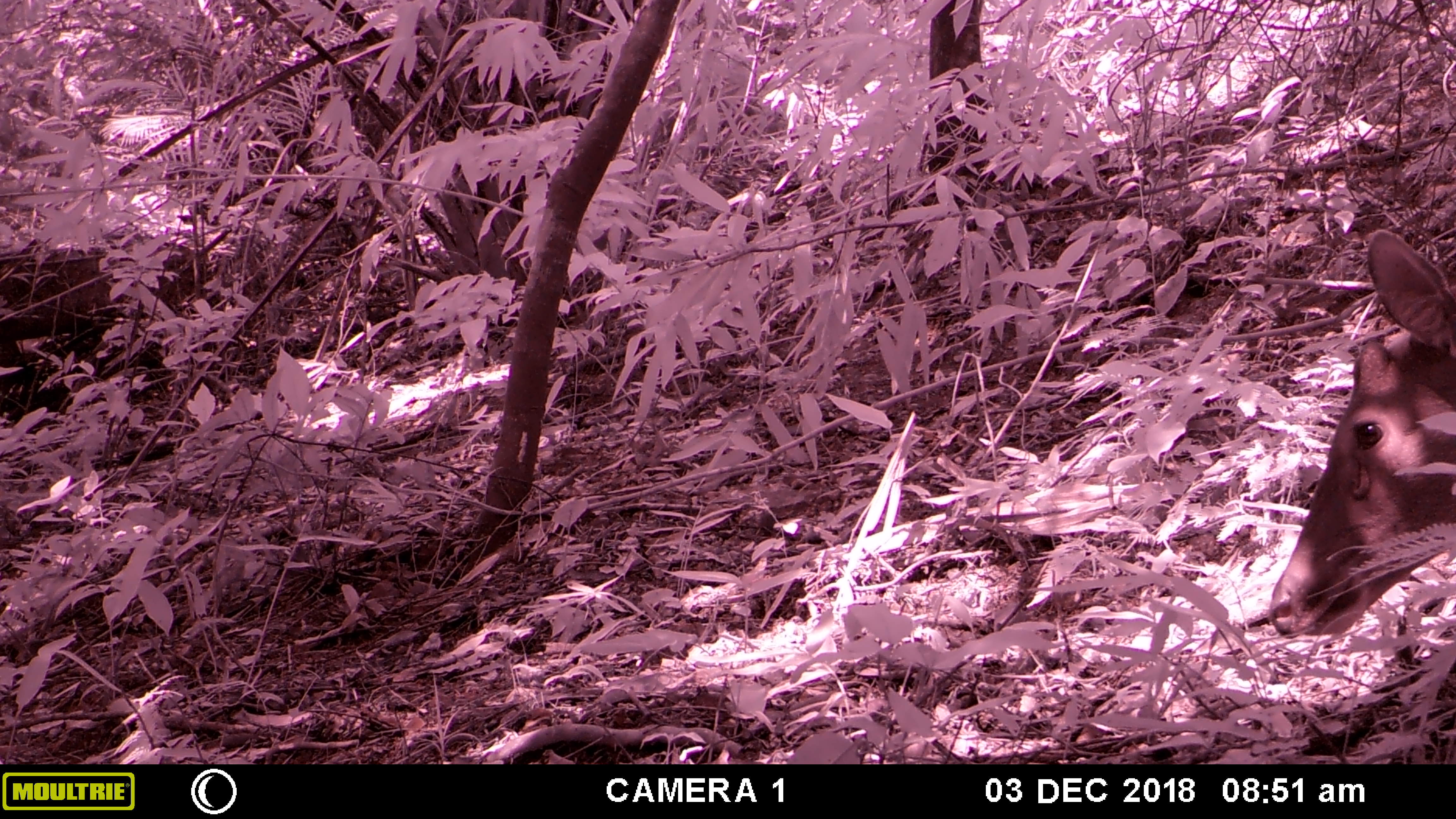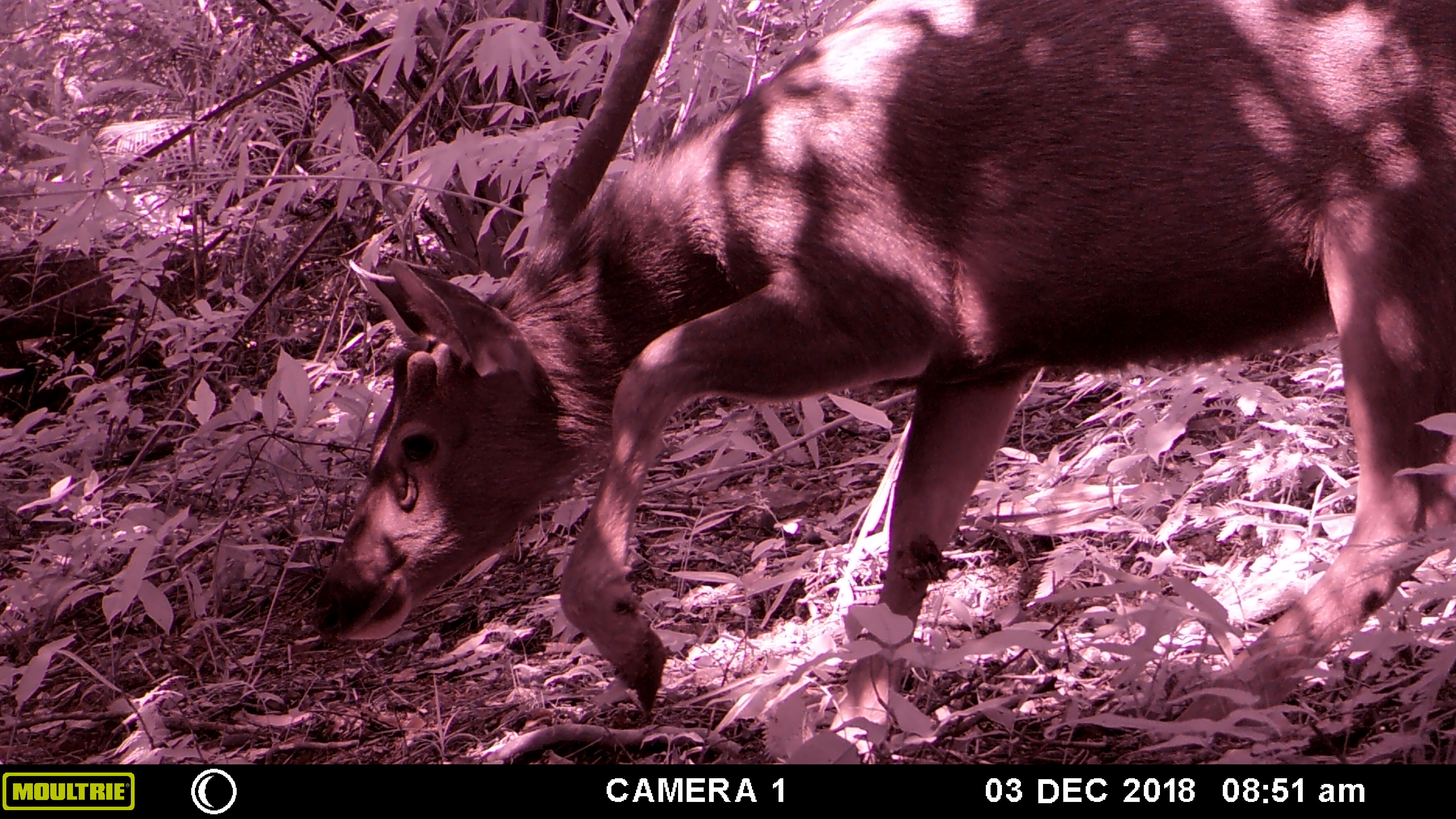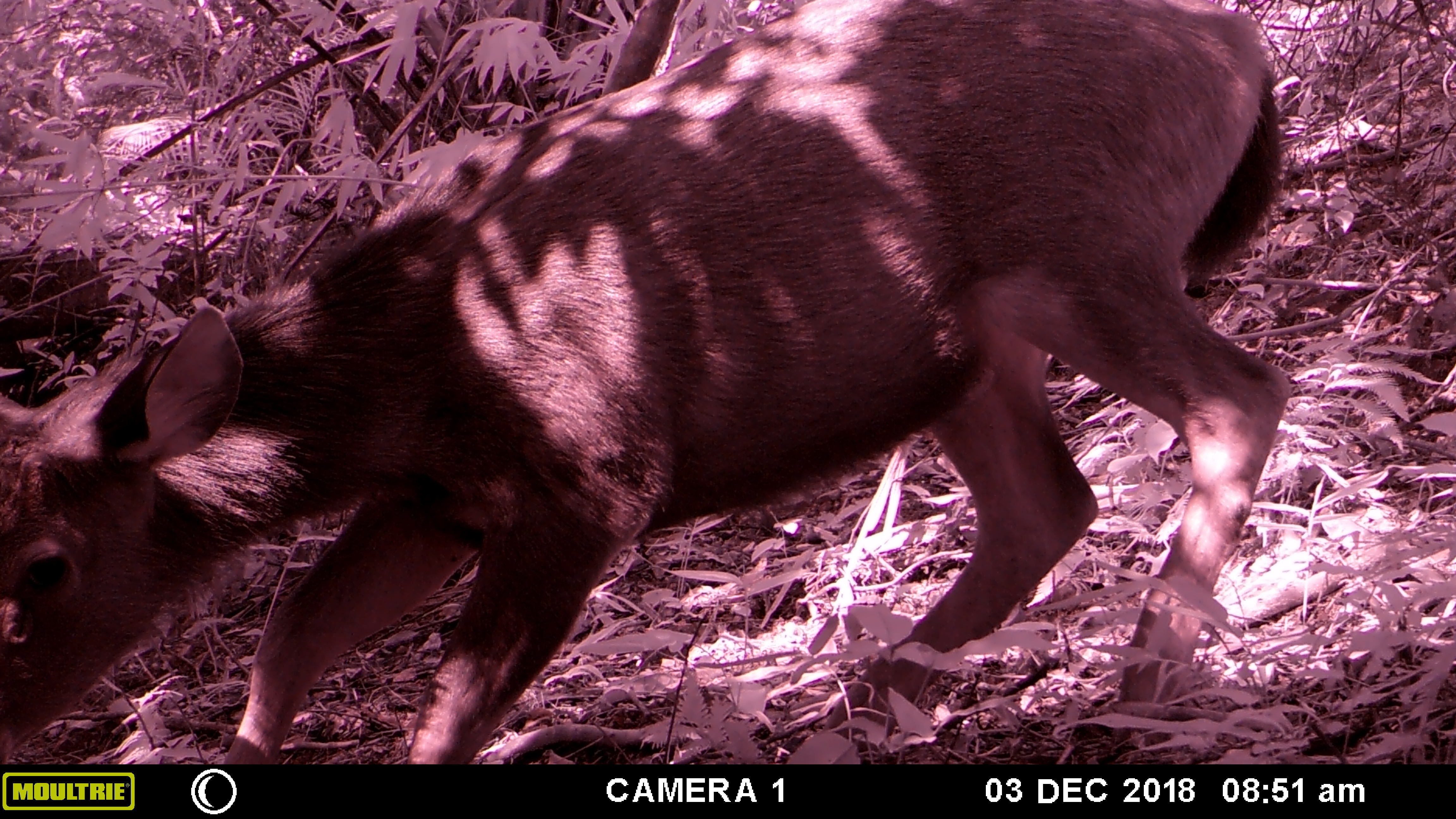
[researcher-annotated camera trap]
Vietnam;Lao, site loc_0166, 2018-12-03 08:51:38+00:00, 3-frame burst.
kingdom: Animalia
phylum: Chordata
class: Mammalia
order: Artiodactyla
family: Cervidae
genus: Rusa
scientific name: Rusa unicolor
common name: sambar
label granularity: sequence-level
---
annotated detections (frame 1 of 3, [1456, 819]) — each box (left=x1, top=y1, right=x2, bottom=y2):
sambar: (left=1266, top=226, right=1456, bottom=641)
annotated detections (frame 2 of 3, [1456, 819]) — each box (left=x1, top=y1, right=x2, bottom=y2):
sambar: (left=306, top=0, right=1456, bottom=755)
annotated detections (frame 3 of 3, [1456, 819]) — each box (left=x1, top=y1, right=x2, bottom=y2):
sambar: (left=0, top=0, right=1290, bottom=761)